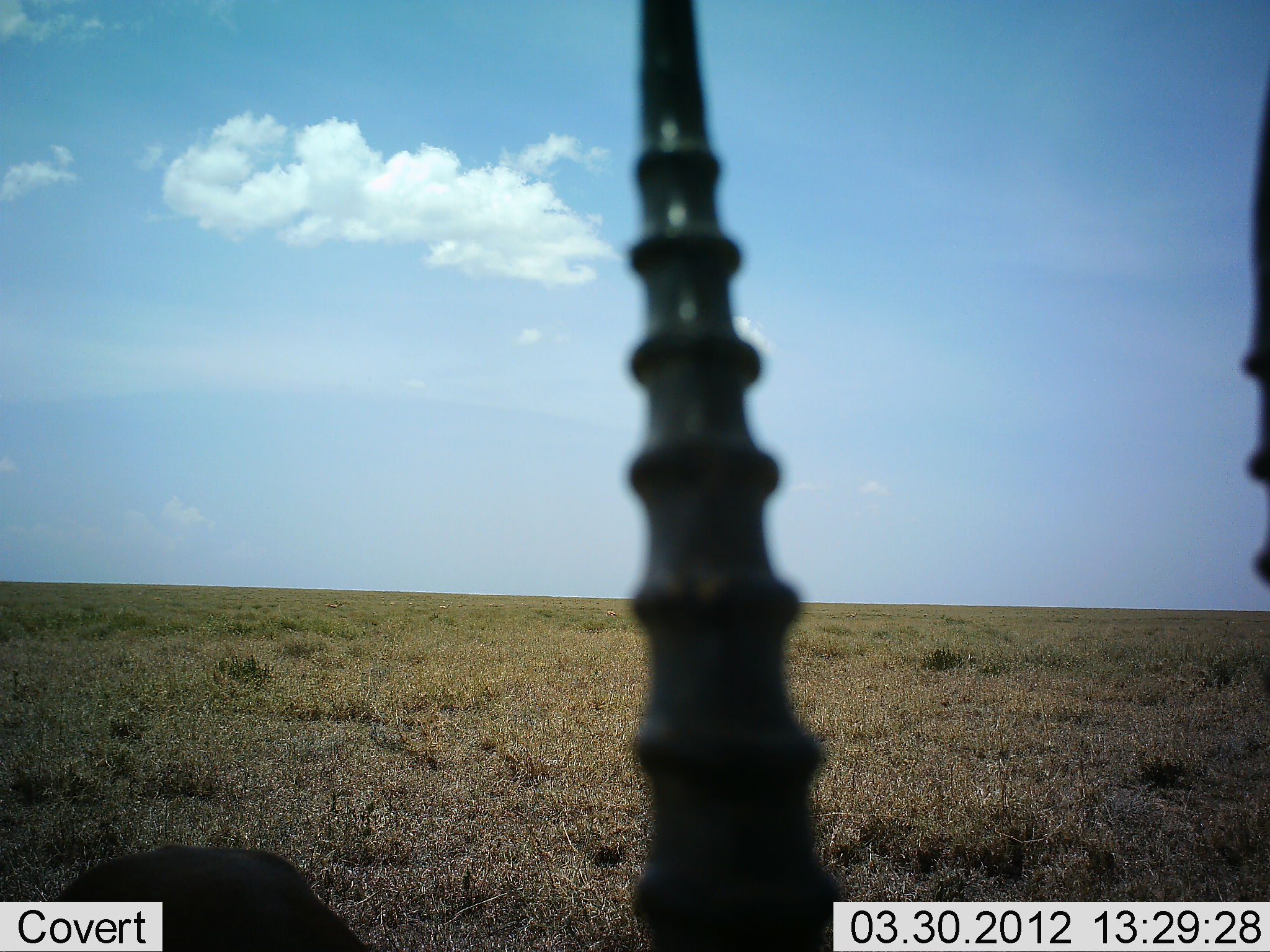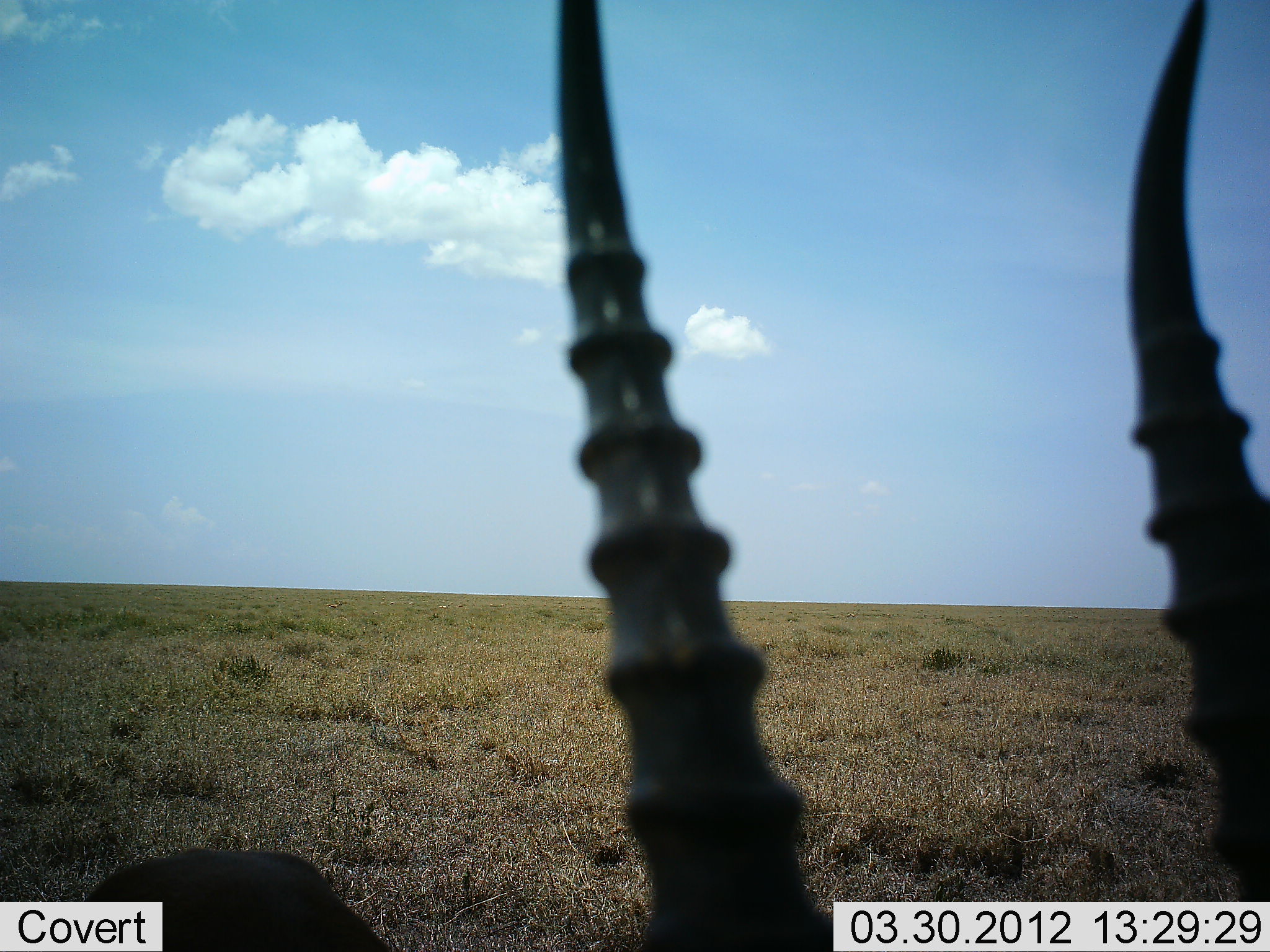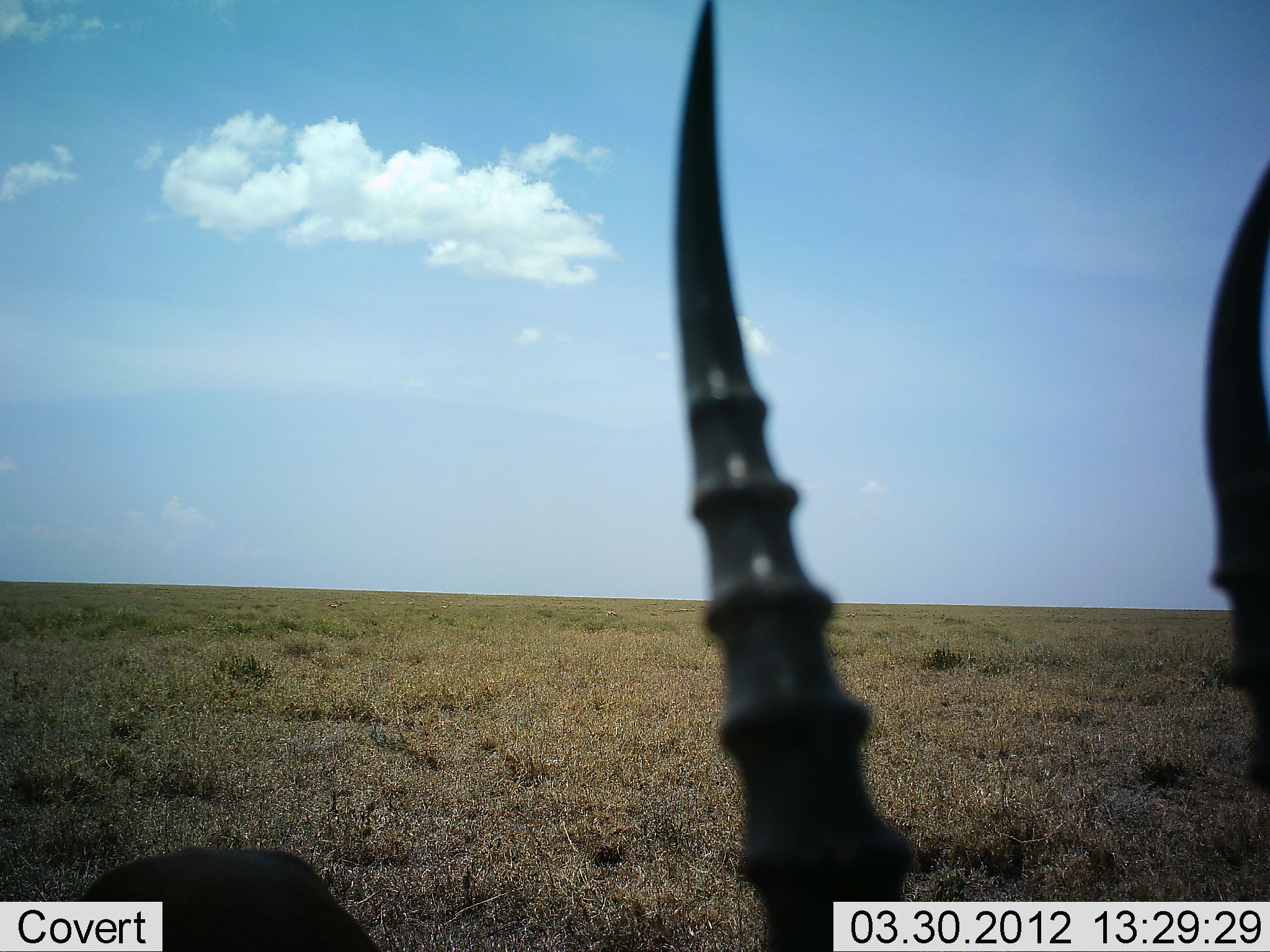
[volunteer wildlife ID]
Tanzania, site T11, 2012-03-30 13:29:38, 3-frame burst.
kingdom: Animalia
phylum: Chordata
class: Mammalia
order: Artiodactyla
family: Bovidae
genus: Eudorcas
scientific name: Eudorcas thomsonii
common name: thomson's gazelle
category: gazellethomsons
Gazellethomsons (thomson's gazelle) (Eudorcas thomsonii), count 1. Behavior (volunteer vote fractions): standing 54%, resting 54%, moving 0%, interacting 0%. Young present (vote fraction): 0%. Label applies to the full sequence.